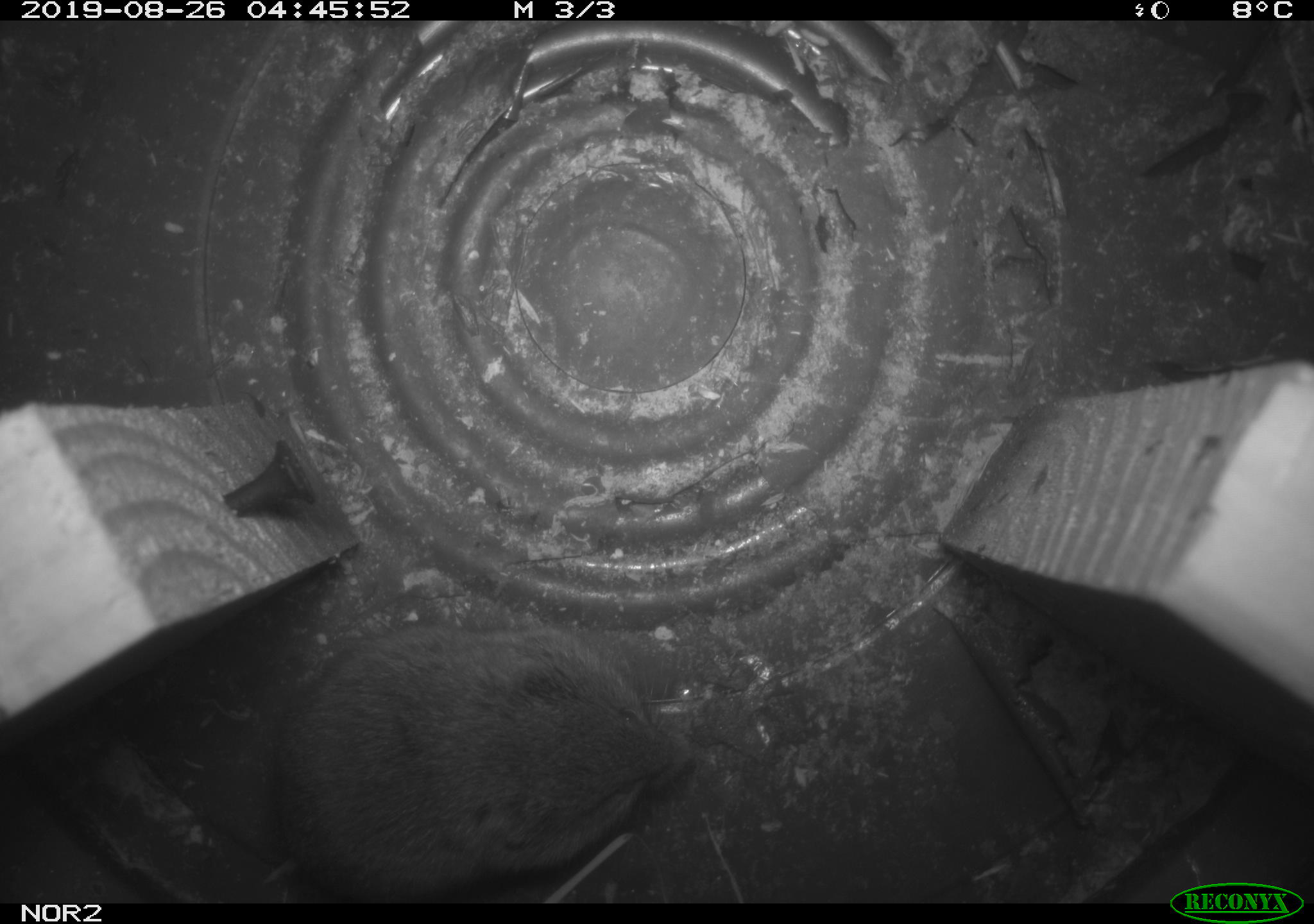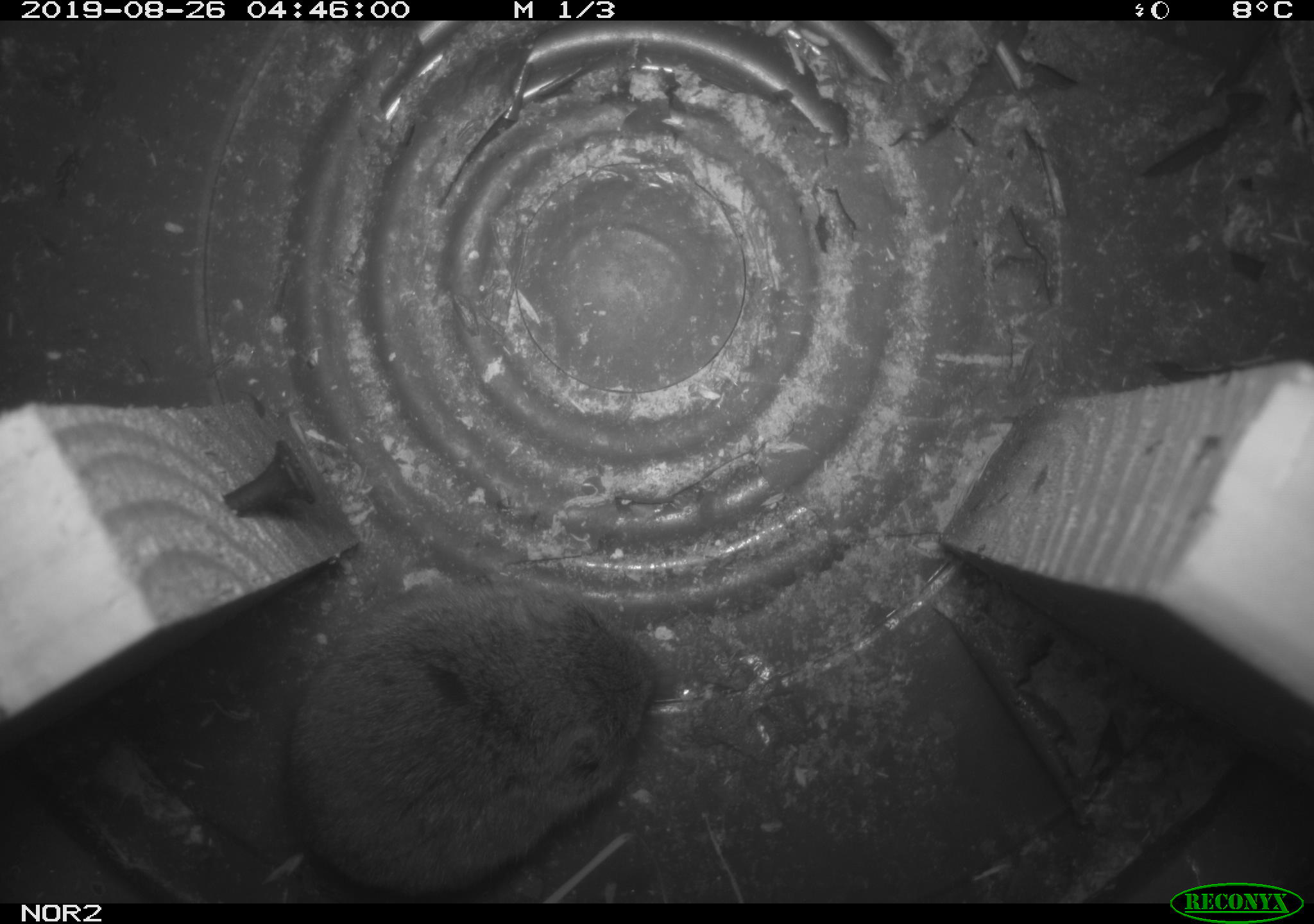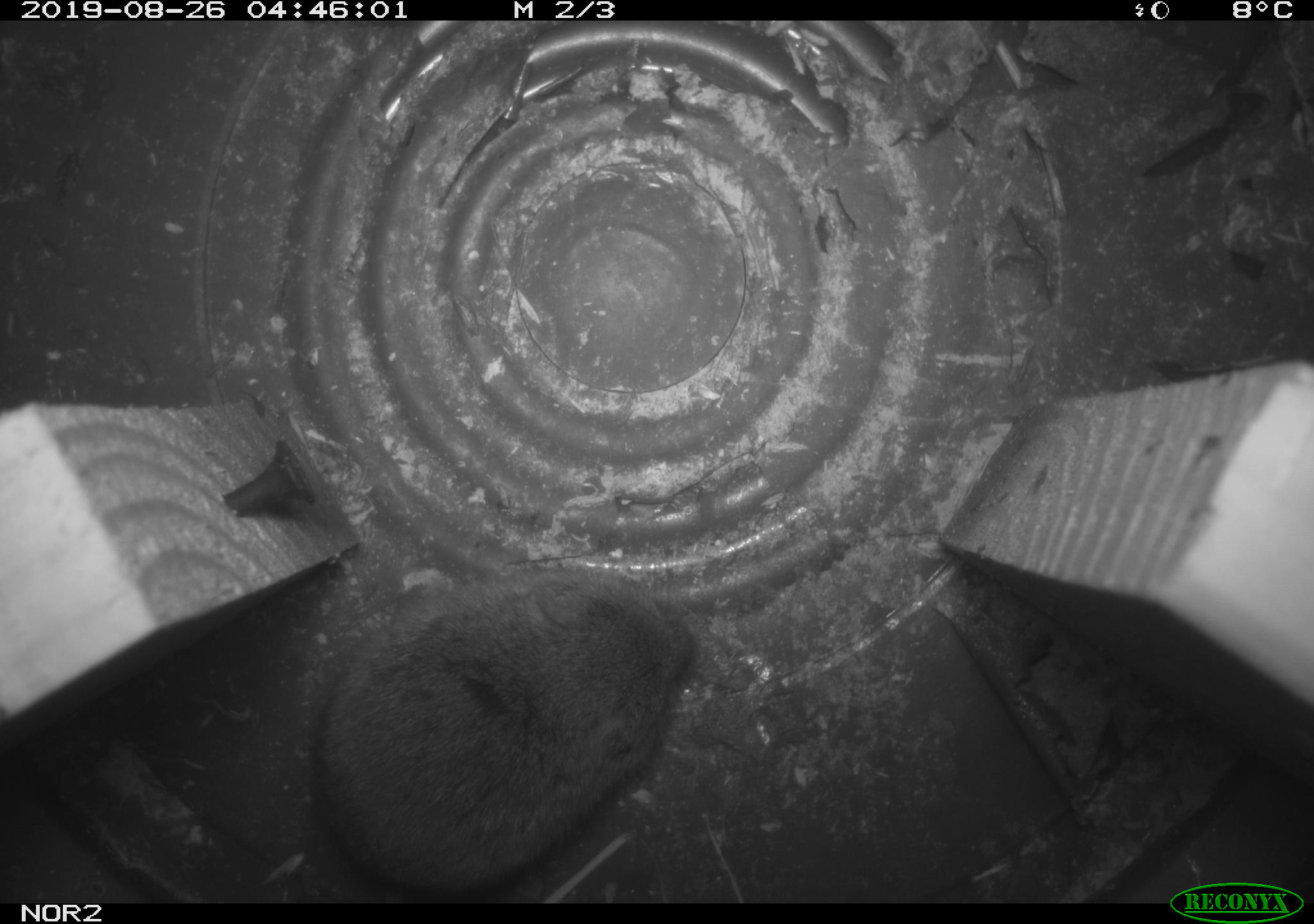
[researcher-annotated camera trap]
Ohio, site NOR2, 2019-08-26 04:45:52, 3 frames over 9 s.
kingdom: Animalia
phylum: Chordata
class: Mammalia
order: Rodentia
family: Cricetidae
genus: Microtus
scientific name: Microtus pennsylvanicus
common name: meadow vole